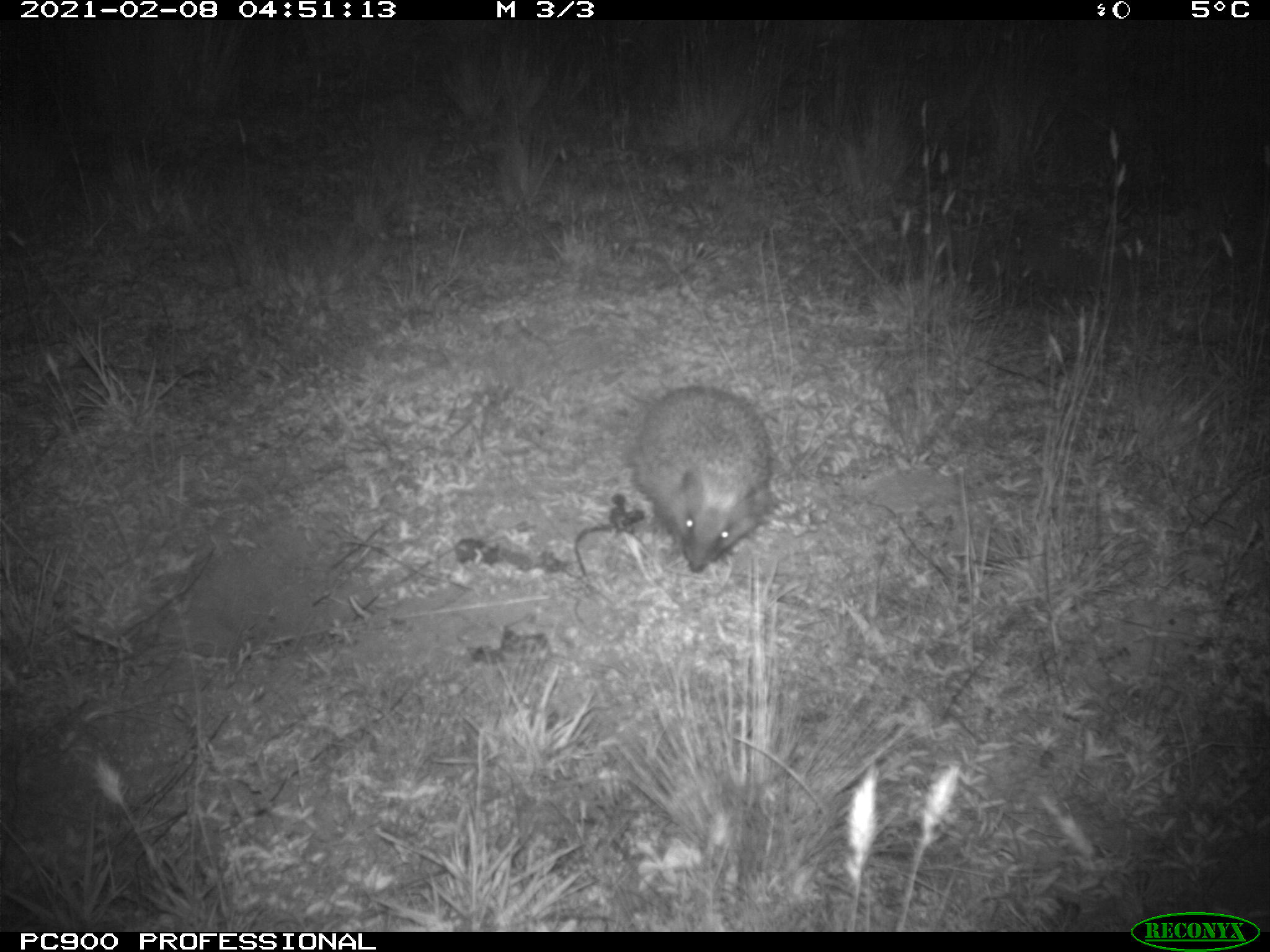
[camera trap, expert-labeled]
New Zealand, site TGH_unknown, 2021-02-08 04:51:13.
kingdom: Animalia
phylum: Chordata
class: Mammalia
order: Eulipotyphla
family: Erinaceidae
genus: Erinaceus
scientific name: Erinaceus europaeus europaeus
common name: european hedgehog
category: hedgehog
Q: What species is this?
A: Hedgehog (european hedgehog) (Erinaceus europaeus europaeus).